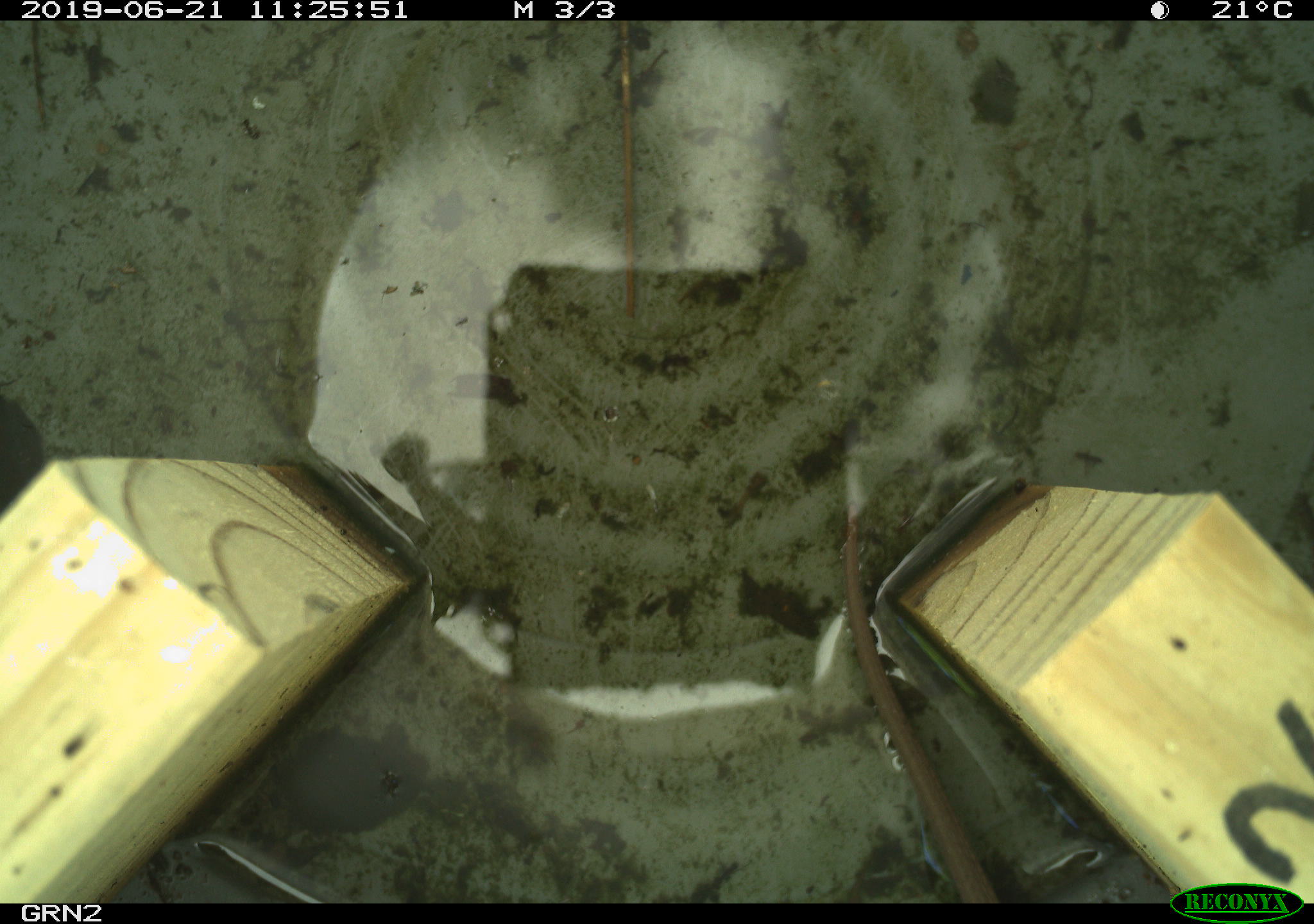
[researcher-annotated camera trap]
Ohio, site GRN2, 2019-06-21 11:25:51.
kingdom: Animalia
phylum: Chordata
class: Reptilia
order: Squamata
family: Colubridae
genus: Thamnophis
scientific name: Thamnophis sirtalis sirtalis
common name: eastern gartersnake